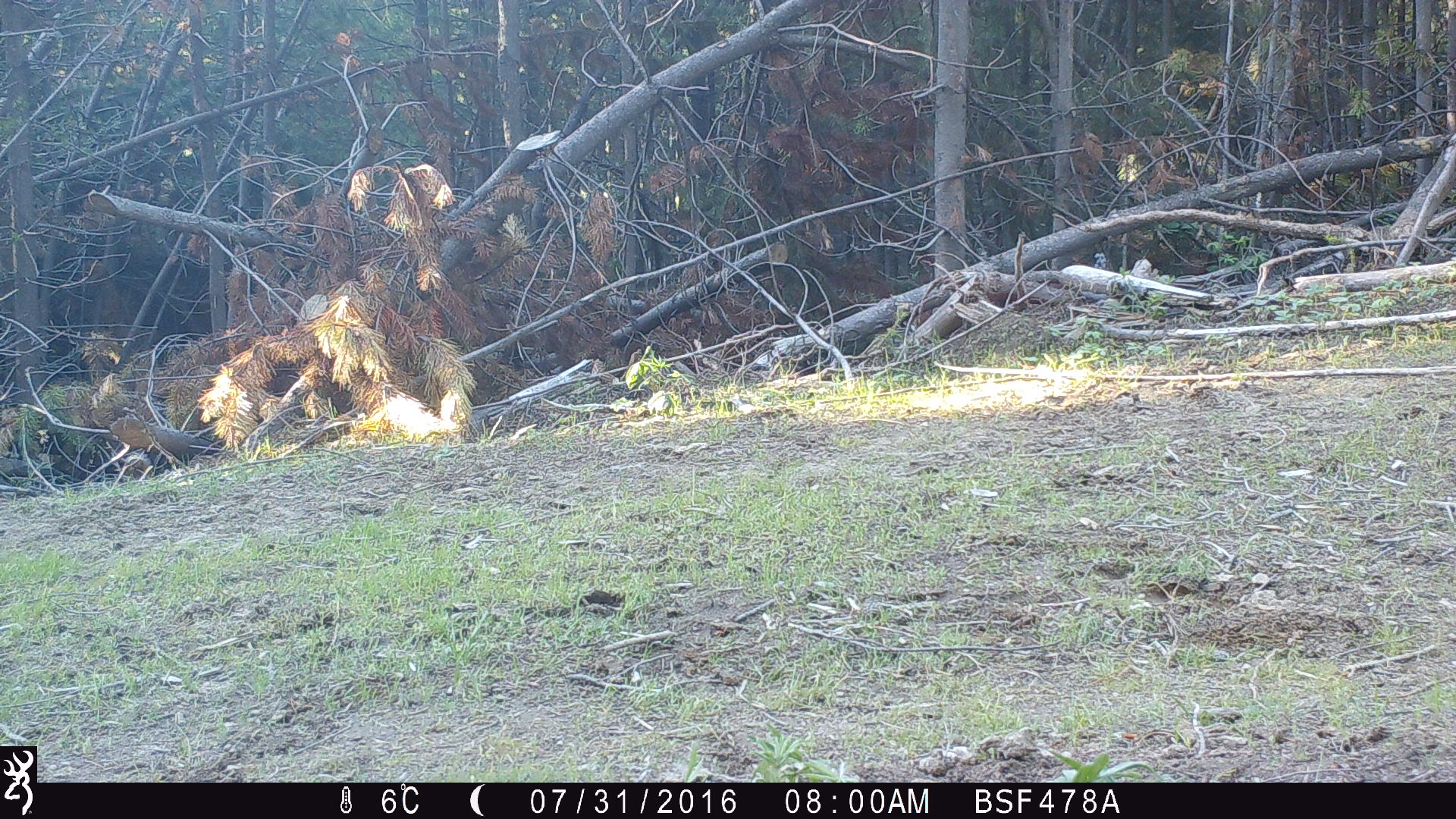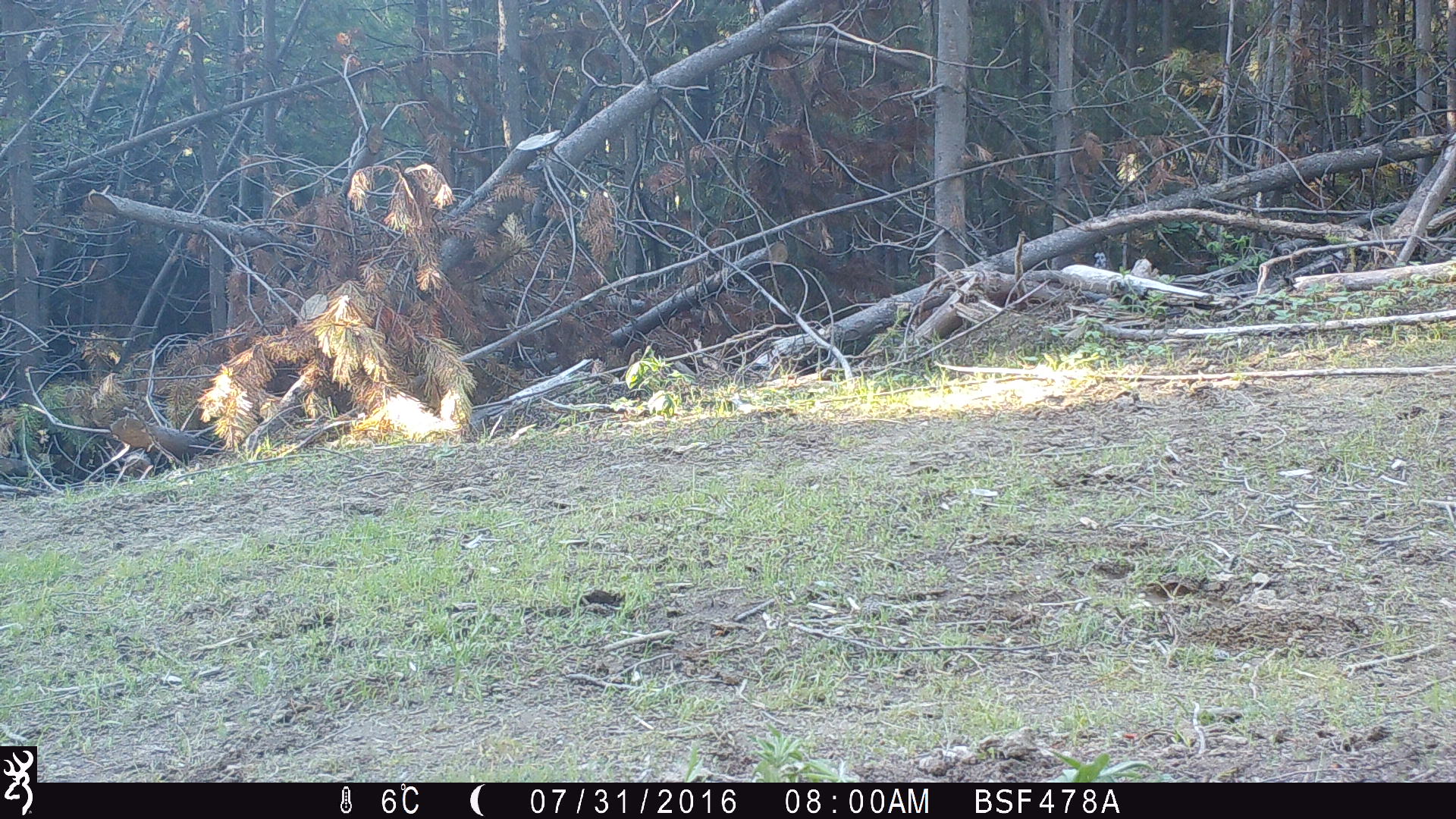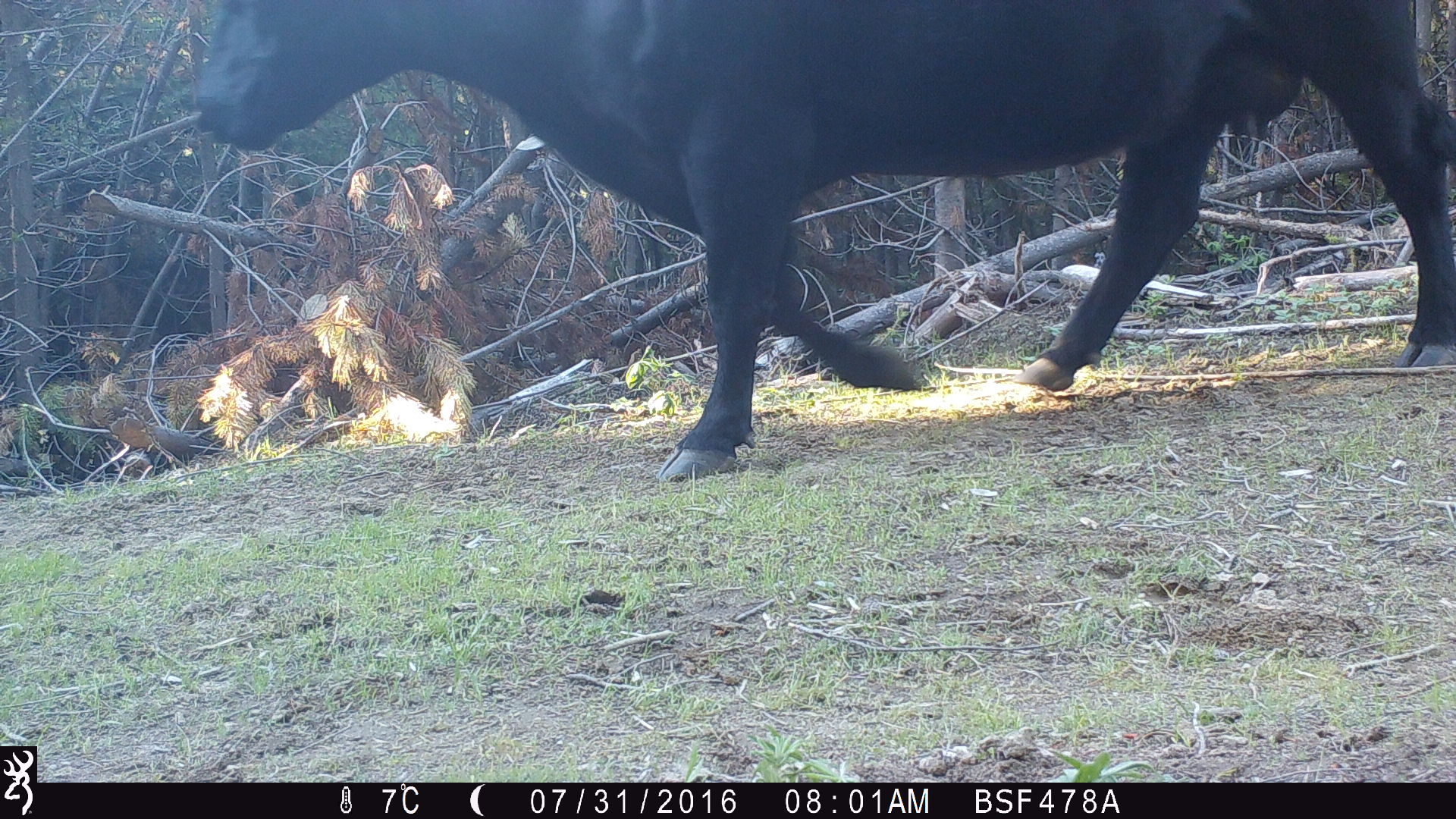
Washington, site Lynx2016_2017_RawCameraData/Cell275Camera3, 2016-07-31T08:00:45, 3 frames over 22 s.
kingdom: Animalia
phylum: Chordata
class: Mammalia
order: Artiodactyla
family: Bovidae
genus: Bos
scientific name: Bos taurus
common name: domestic cattle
Domestic cattle (Bos taurus). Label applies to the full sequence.